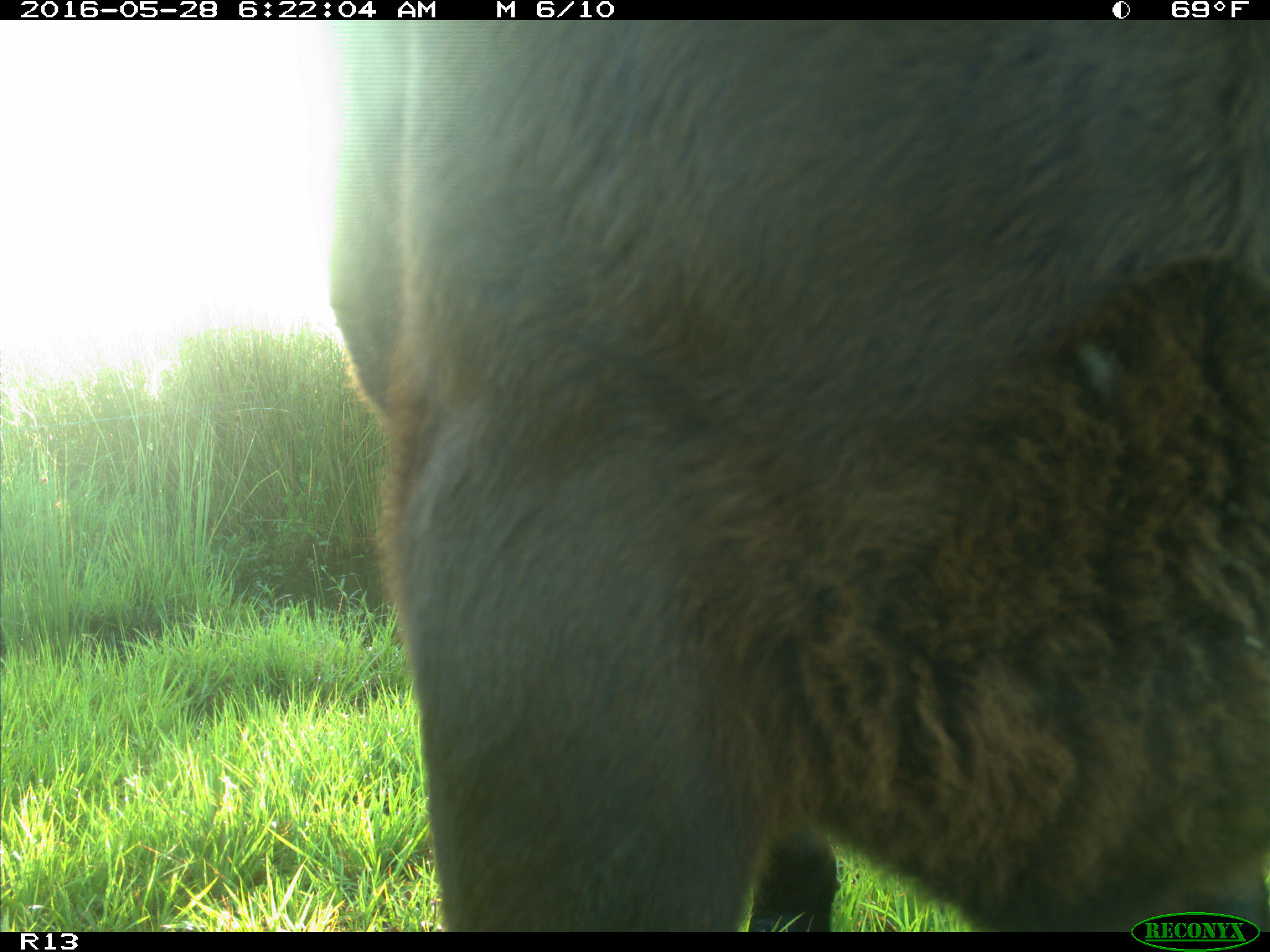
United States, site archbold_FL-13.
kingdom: Animalia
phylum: Chordata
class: Mammalia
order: Artiodactyla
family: Bovidae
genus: Bos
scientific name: Bos taurus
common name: domestic cow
Bos taurus (domestic cow).